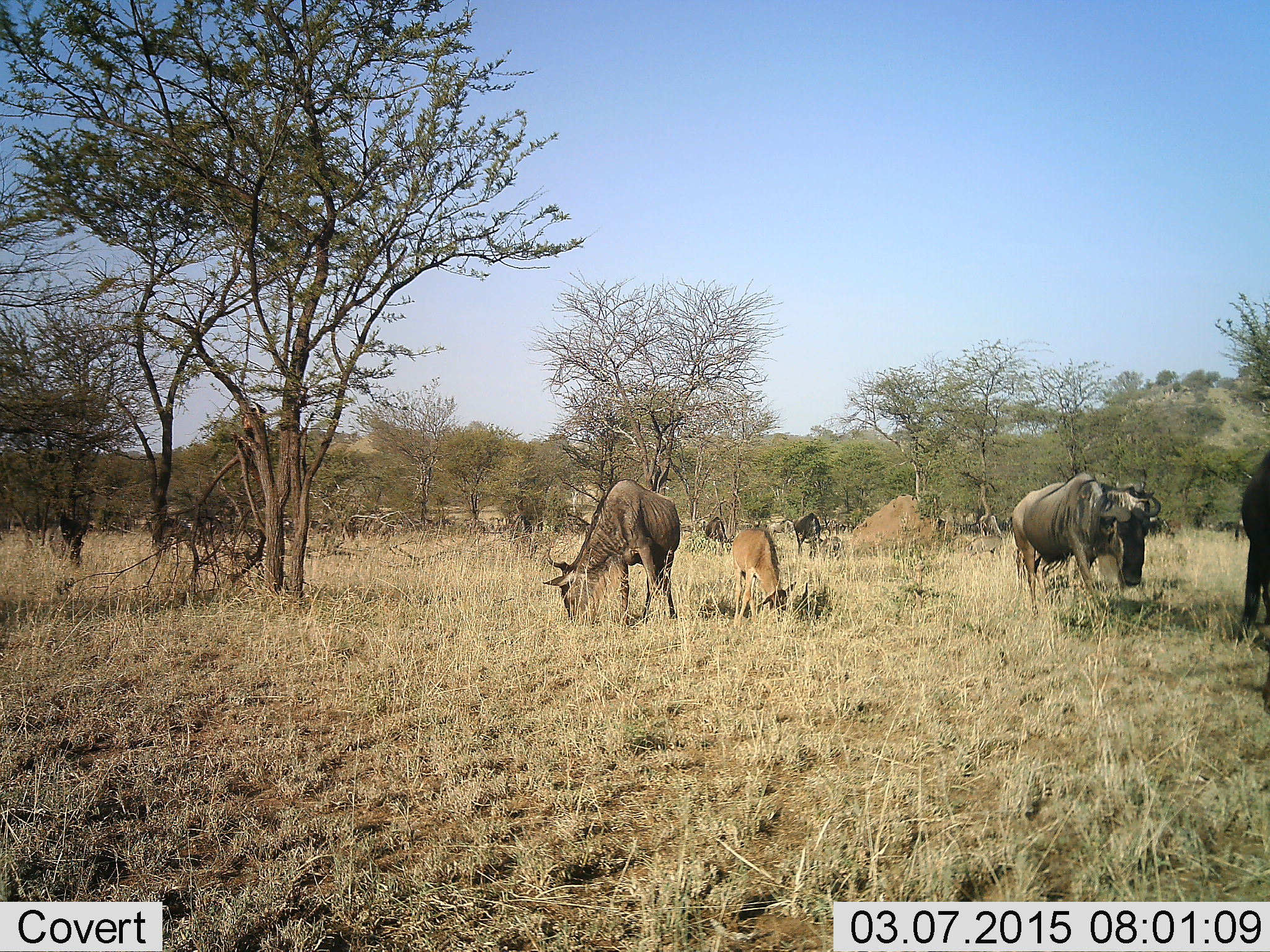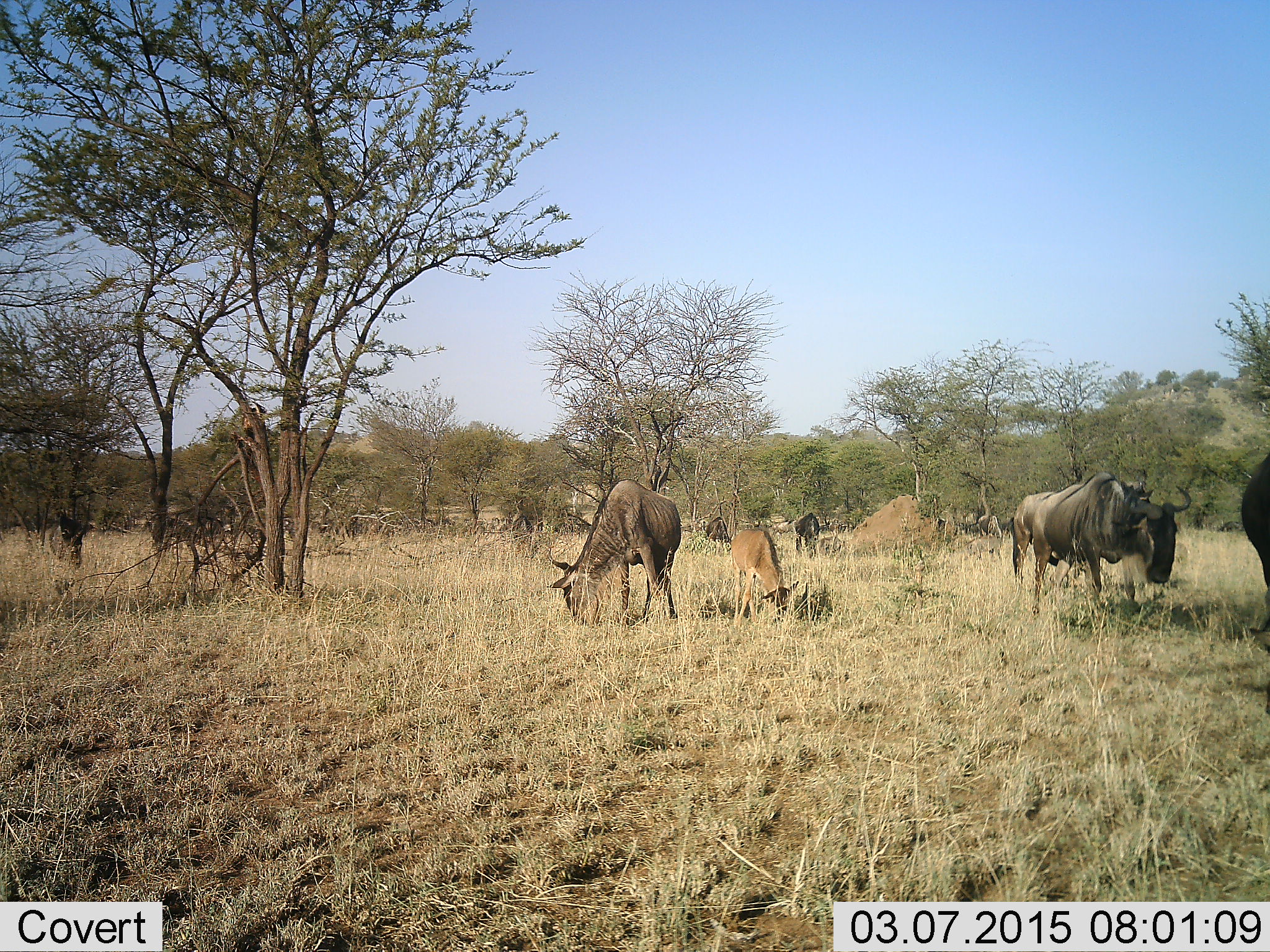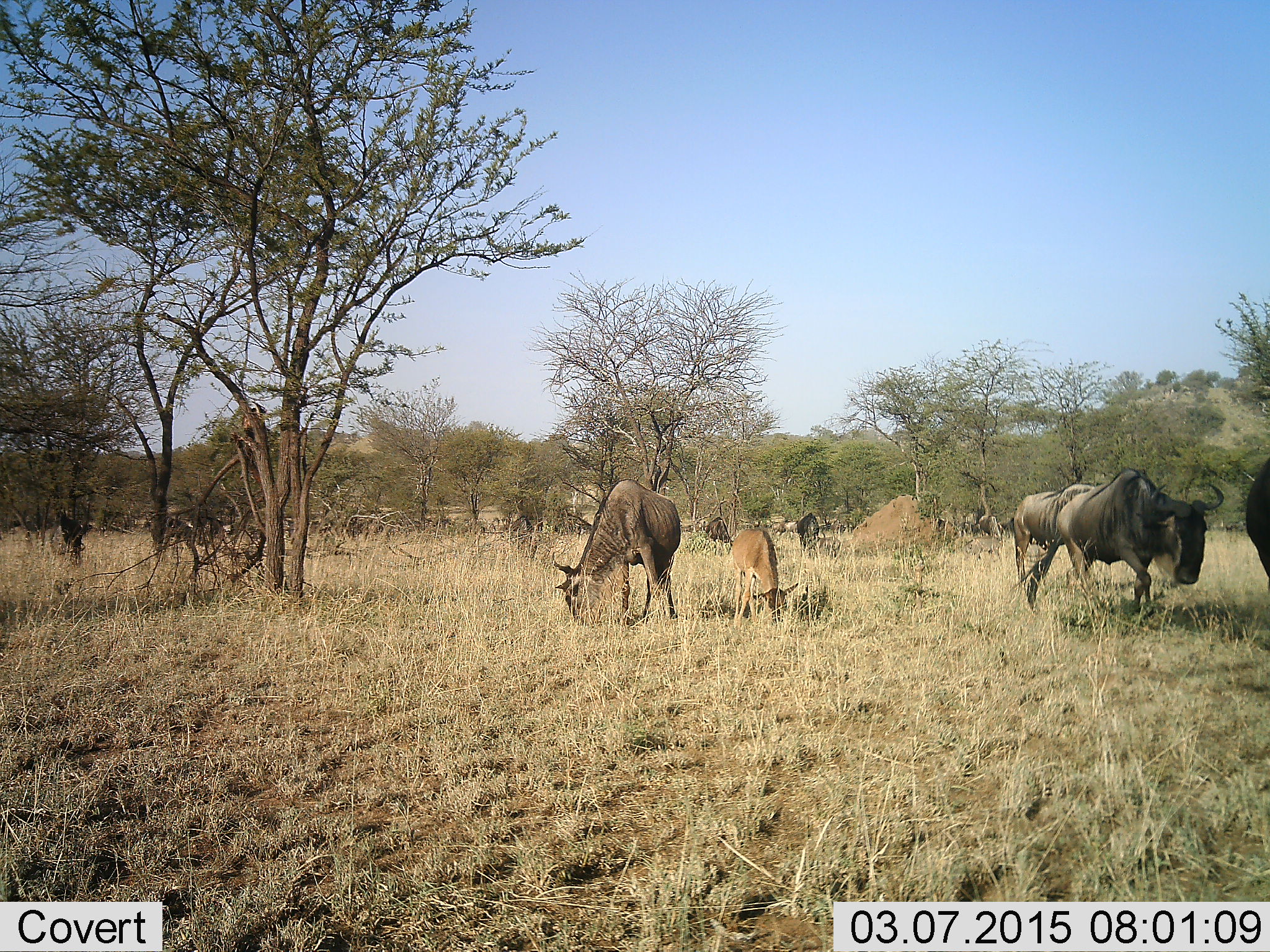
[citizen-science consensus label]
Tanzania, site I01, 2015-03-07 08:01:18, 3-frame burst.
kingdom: Animalia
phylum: Chordata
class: Mammalia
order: Artiodactyla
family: Bovidae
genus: Connochaetes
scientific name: Connochaetes taurinus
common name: blue wildebeest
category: wildebeest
Wildebeest (blue wildebeest) (Connochaetes taurinus), count 8. Behavior (volunteer vote fractions): standing 55%, resting 0%, moving 64%, interacting 0%. Young present (vote fraction): 55%. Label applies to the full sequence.